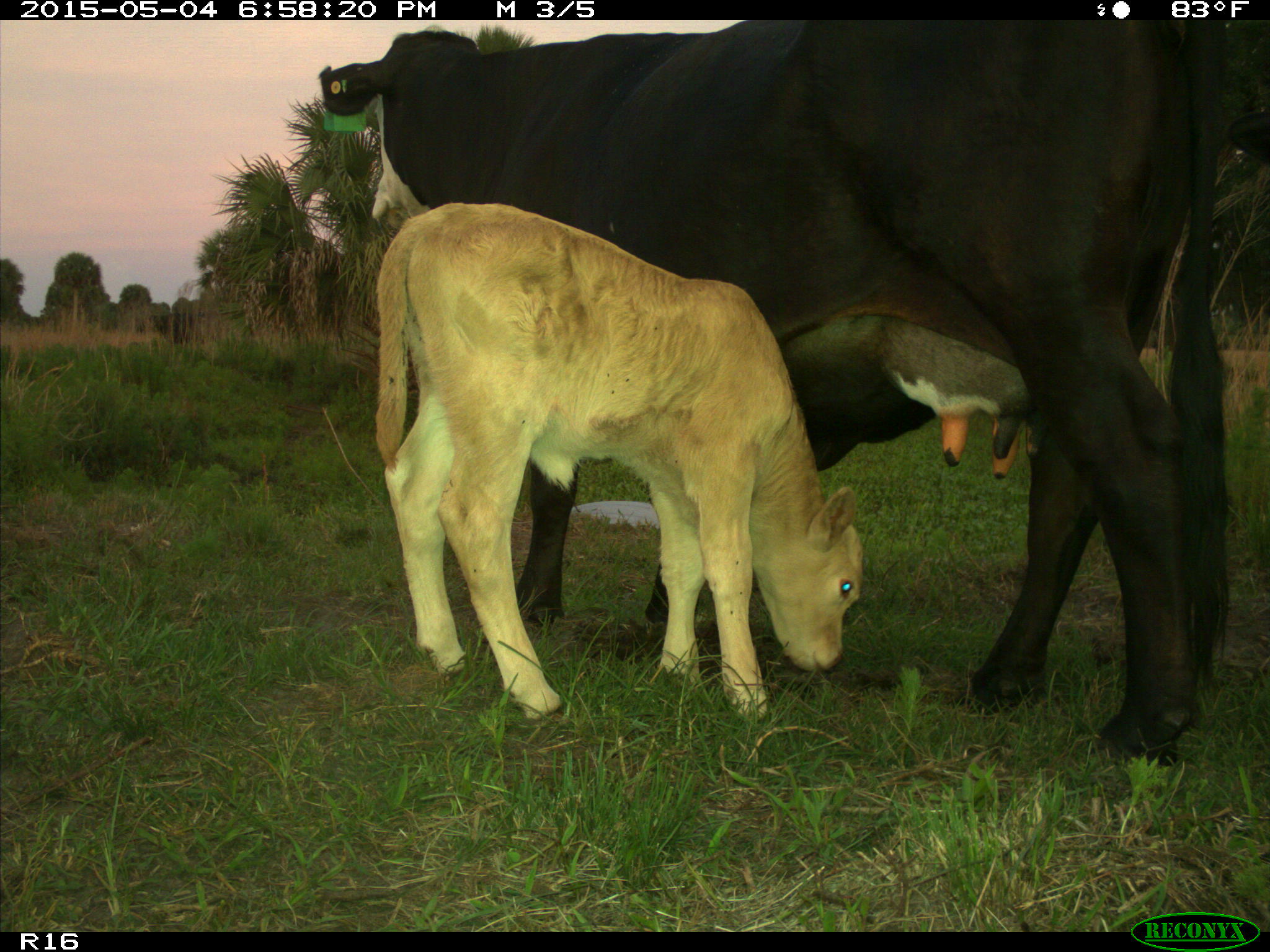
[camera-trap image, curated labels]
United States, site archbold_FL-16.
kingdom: Animalia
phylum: Chordata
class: Mammalia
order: Artiodactyla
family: Bovidae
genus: Bos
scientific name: Bos taurus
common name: domestic cow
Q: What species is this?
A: Bos taurus (domestic cow).